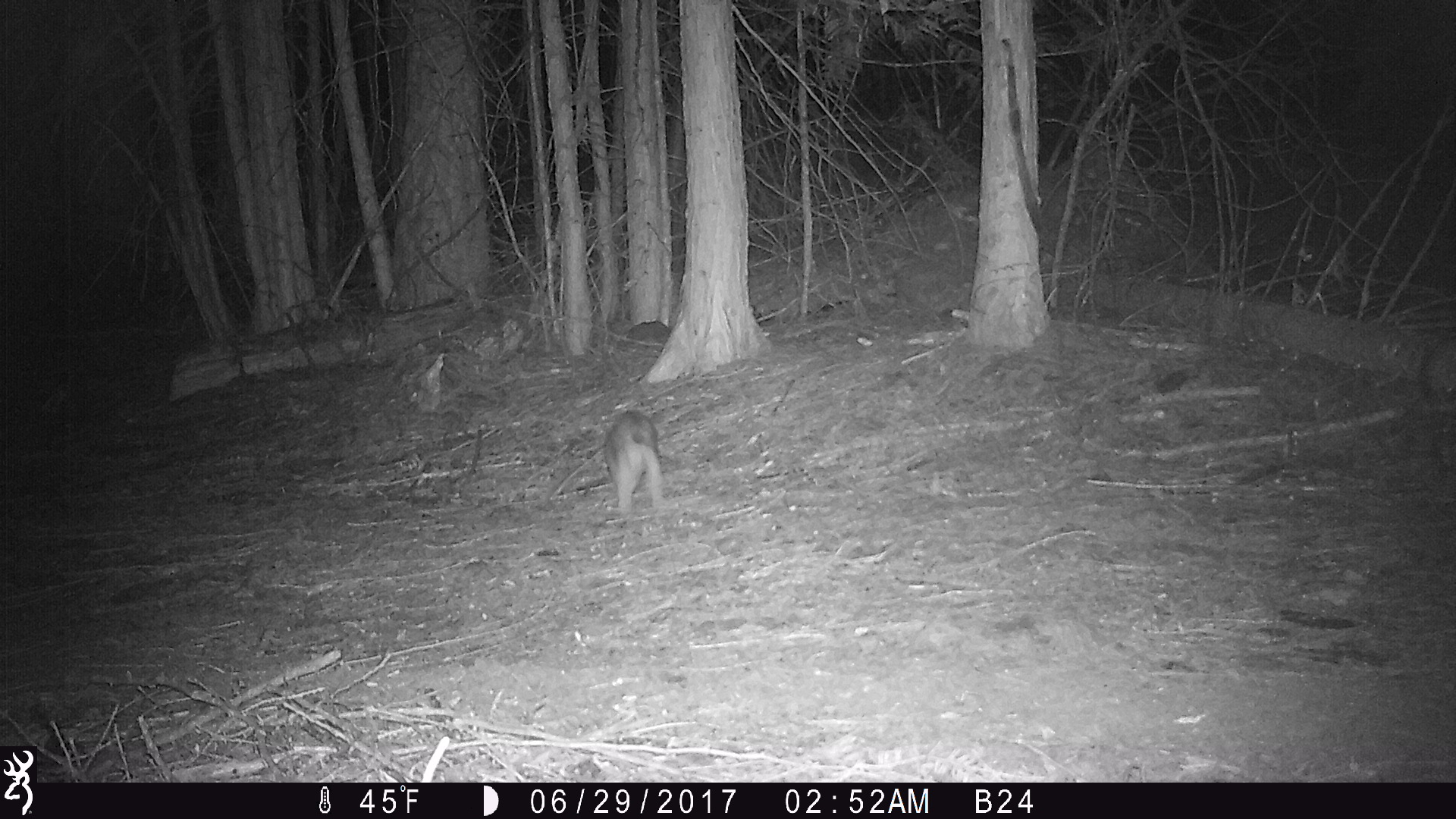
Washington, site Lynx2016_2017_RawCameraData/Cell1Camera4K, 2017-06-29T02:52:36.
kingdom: Animalia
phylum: Chordata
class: Mammalia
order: Lagomorpha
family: Leporidae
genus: Lepus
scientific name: Lepus americanus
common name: snowshoe hare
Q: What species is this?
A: Lepus americanus (snowshoe hare).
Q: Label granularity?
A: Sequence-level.